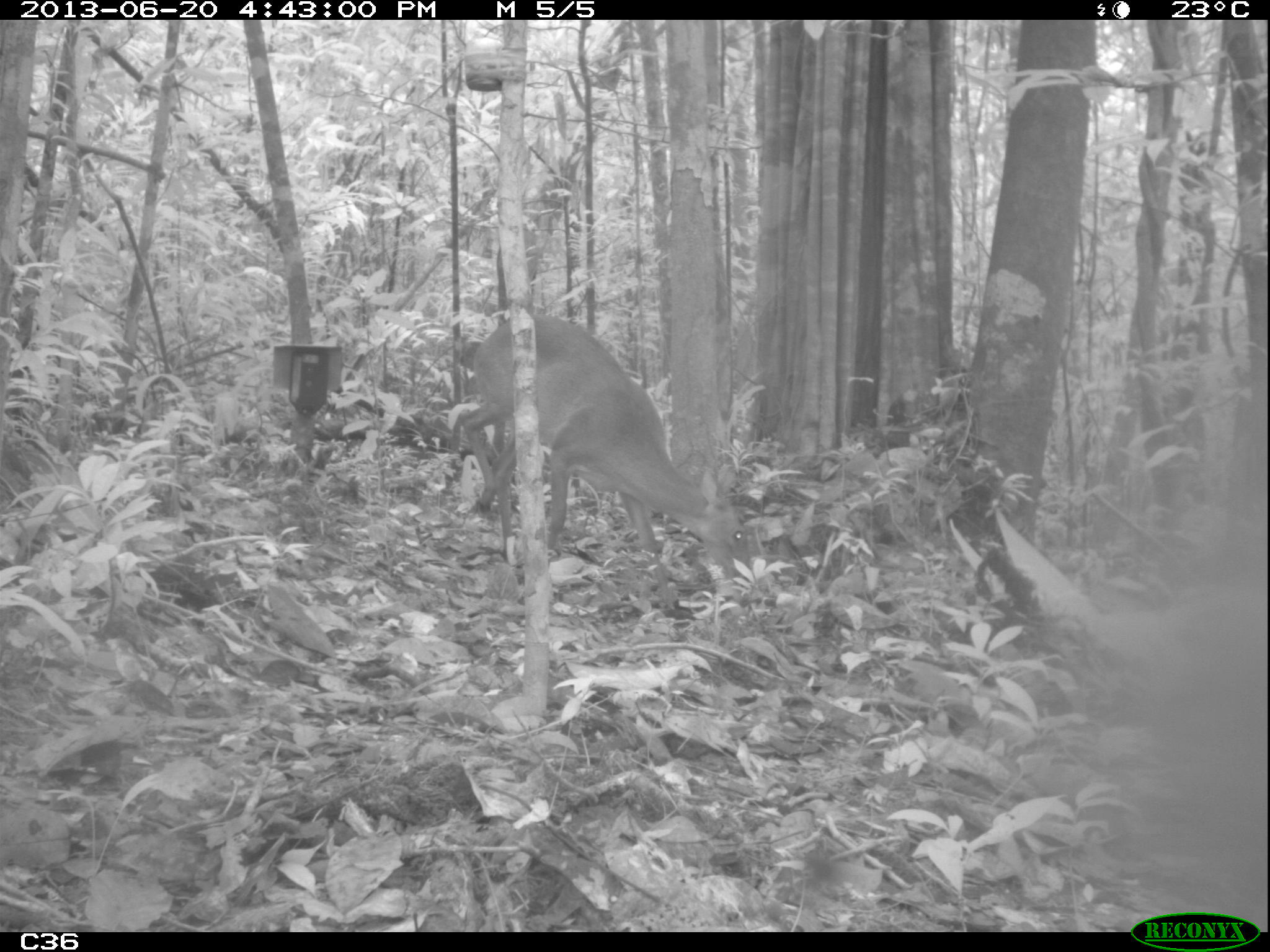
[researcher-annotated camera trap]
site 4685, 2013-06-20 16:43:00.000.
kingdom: Animalia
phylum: Chordata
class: Mammalia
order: Artiodactyla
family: Cervidae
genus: Mazama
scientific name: Mazama gouazoubira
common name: gray brocket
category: mazama gouazaoubira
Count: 1.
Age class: adult.